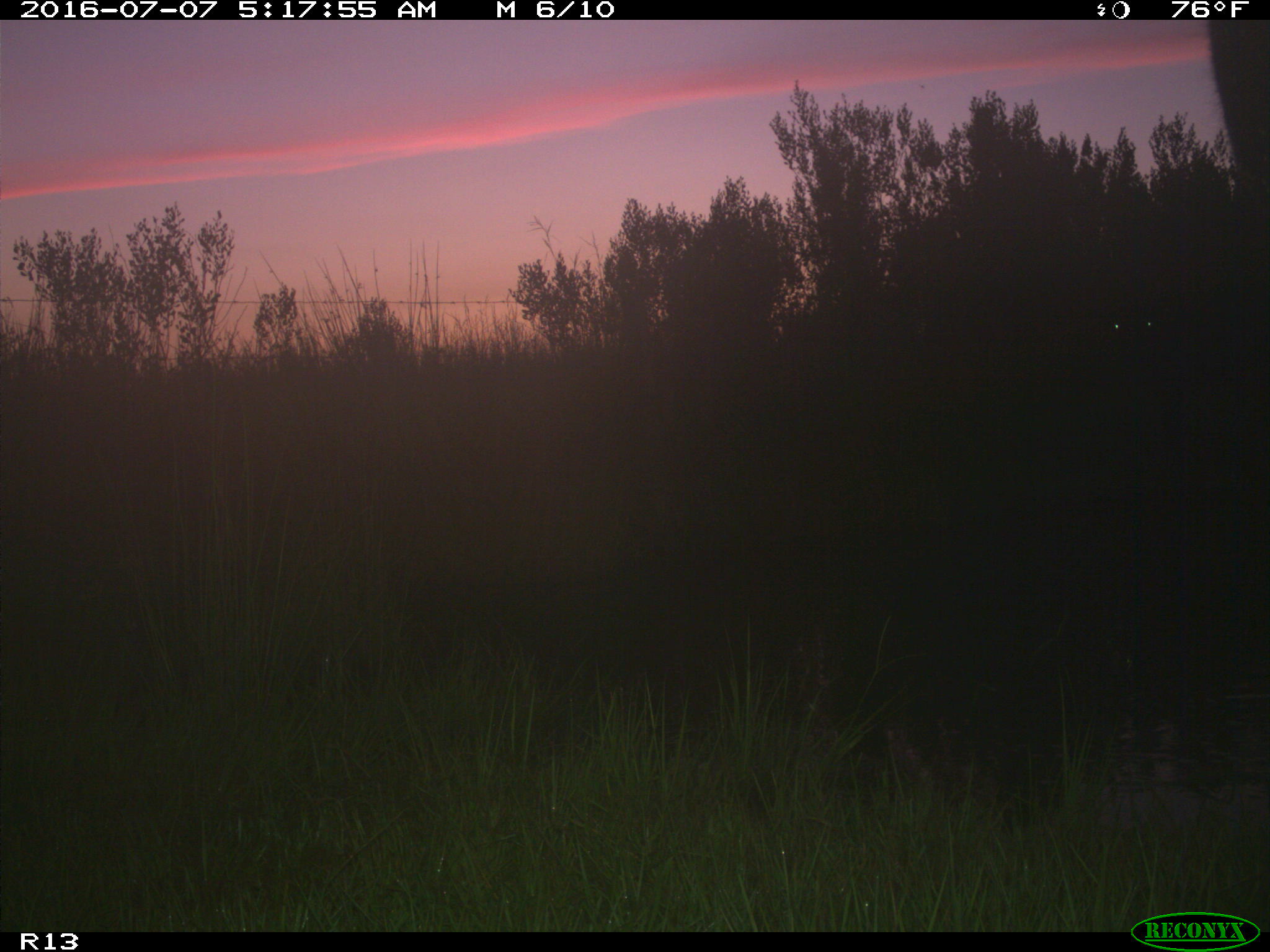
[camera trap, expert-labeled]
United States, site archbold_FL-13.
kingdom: Animalia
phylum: Chordata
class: Mammalia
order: Artiodactyla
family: Bovidae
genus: Bos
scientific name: Bos taurus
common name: domestic cow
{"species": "Bos taurus (domestic cow)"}